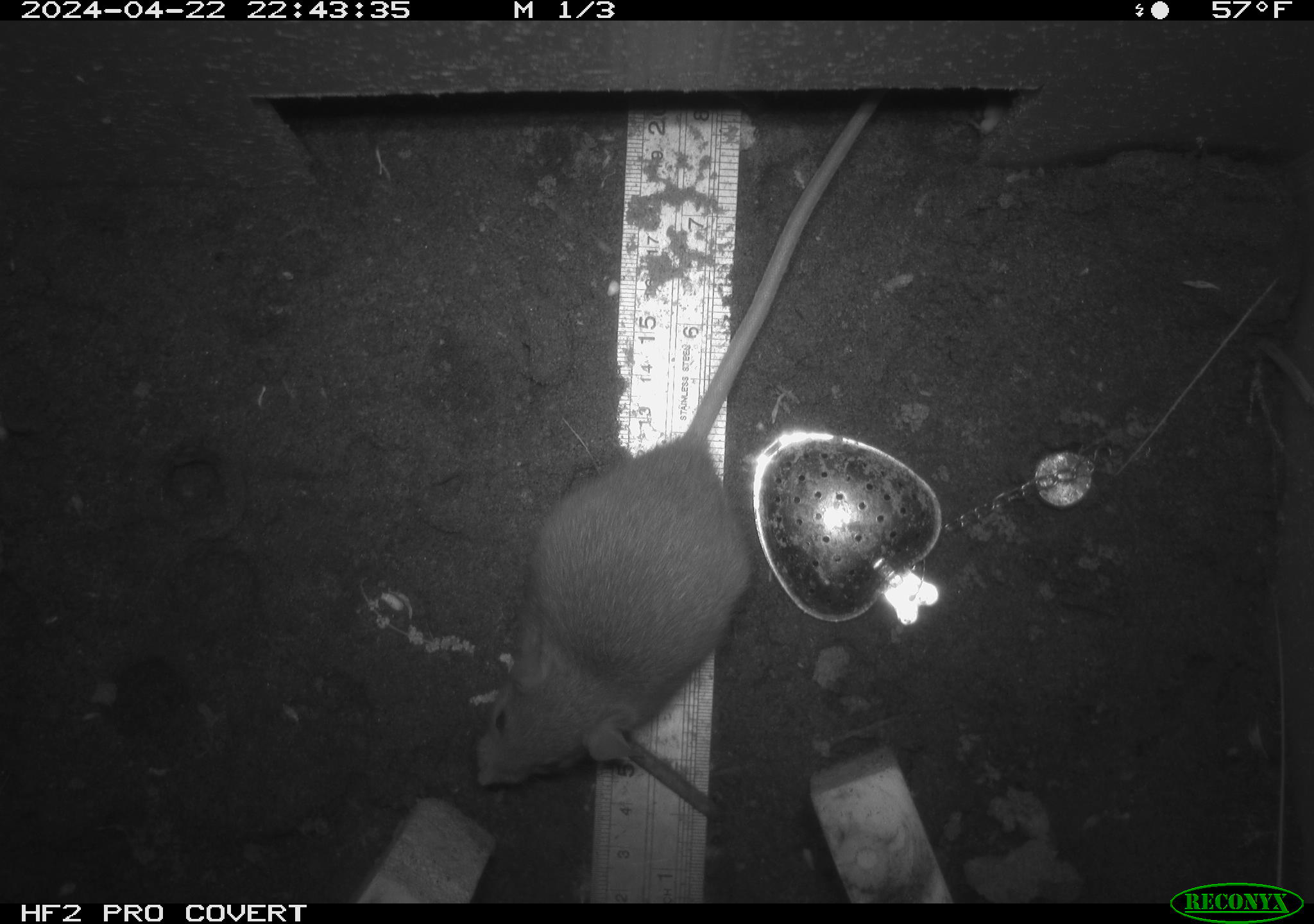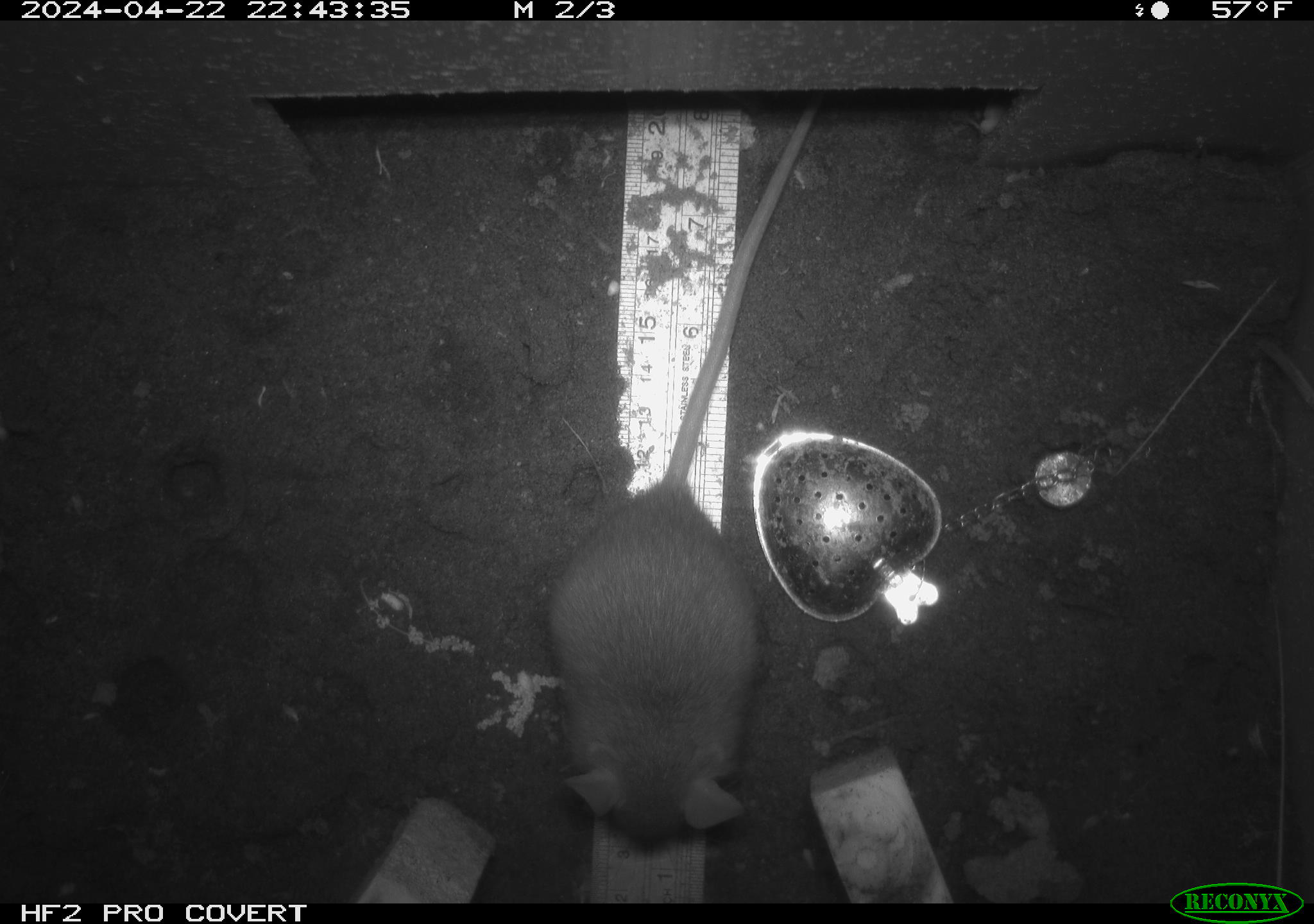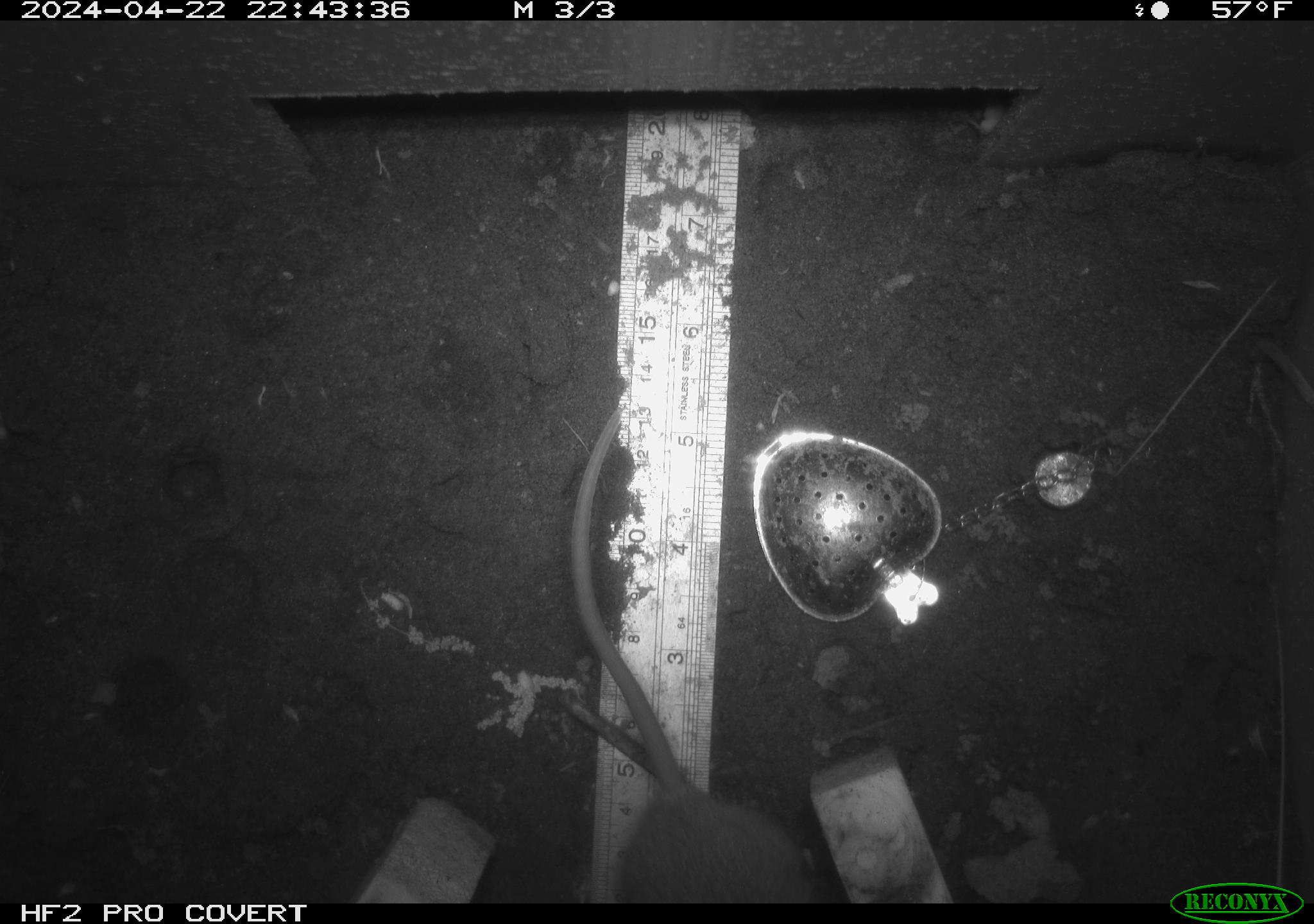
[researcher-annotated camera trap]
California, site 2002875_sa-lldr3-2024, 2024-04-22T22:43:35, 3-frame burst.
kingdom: Animalia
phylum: Chordata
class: Mammalia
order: Rodentia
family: Muridae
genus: Rattus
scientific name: Rattus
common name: rat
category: rattus species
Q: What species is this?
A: Rattus species (rat) (Rattus).